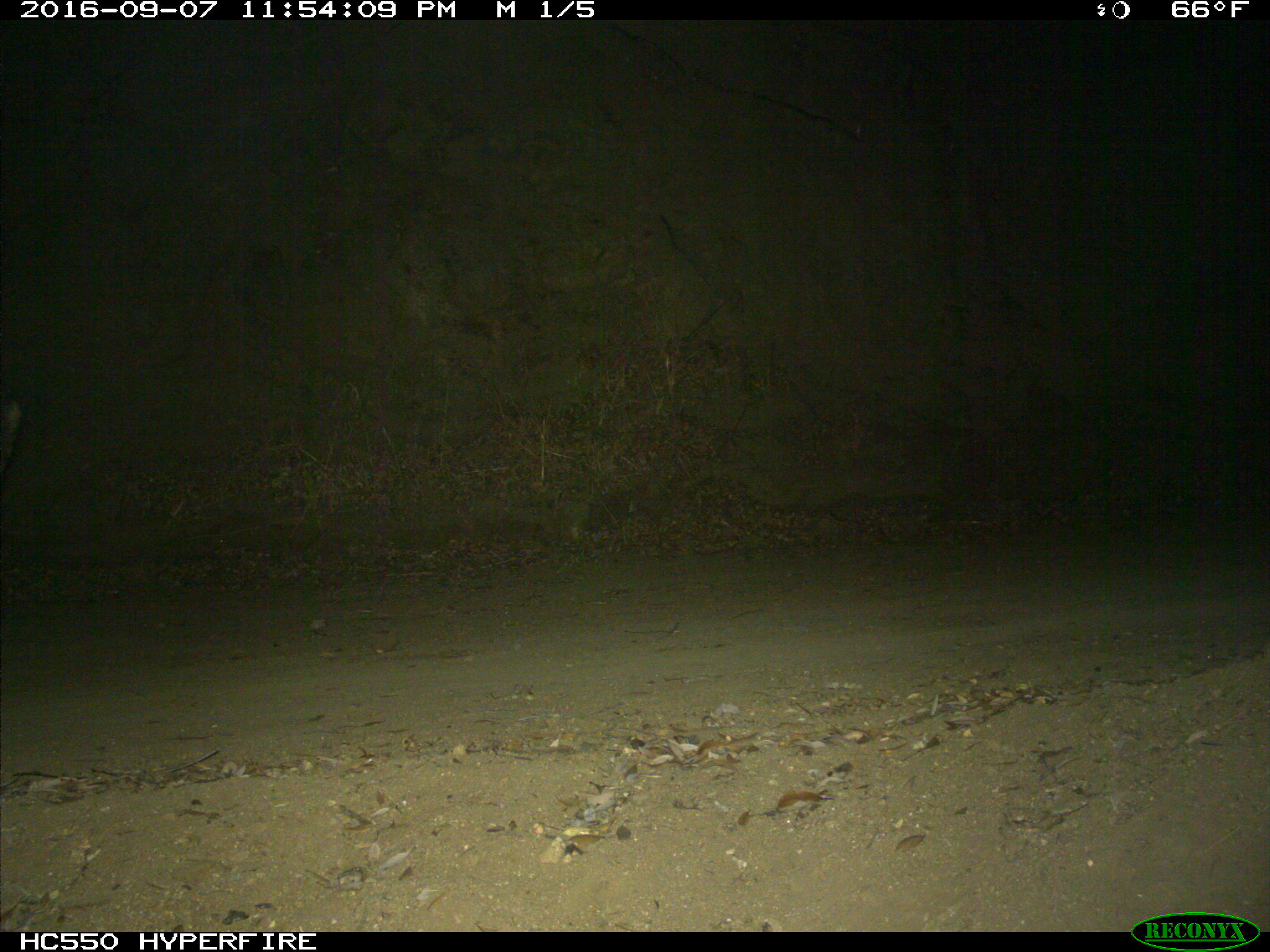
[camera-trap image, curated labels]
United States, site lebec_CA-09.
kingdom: Animalia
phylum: Chordata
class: Mammalia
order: Artiodactyla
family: Cervidae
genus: Cervus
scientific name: Cervus canadensis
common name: elk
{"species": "Cervus canadensis (elk)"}